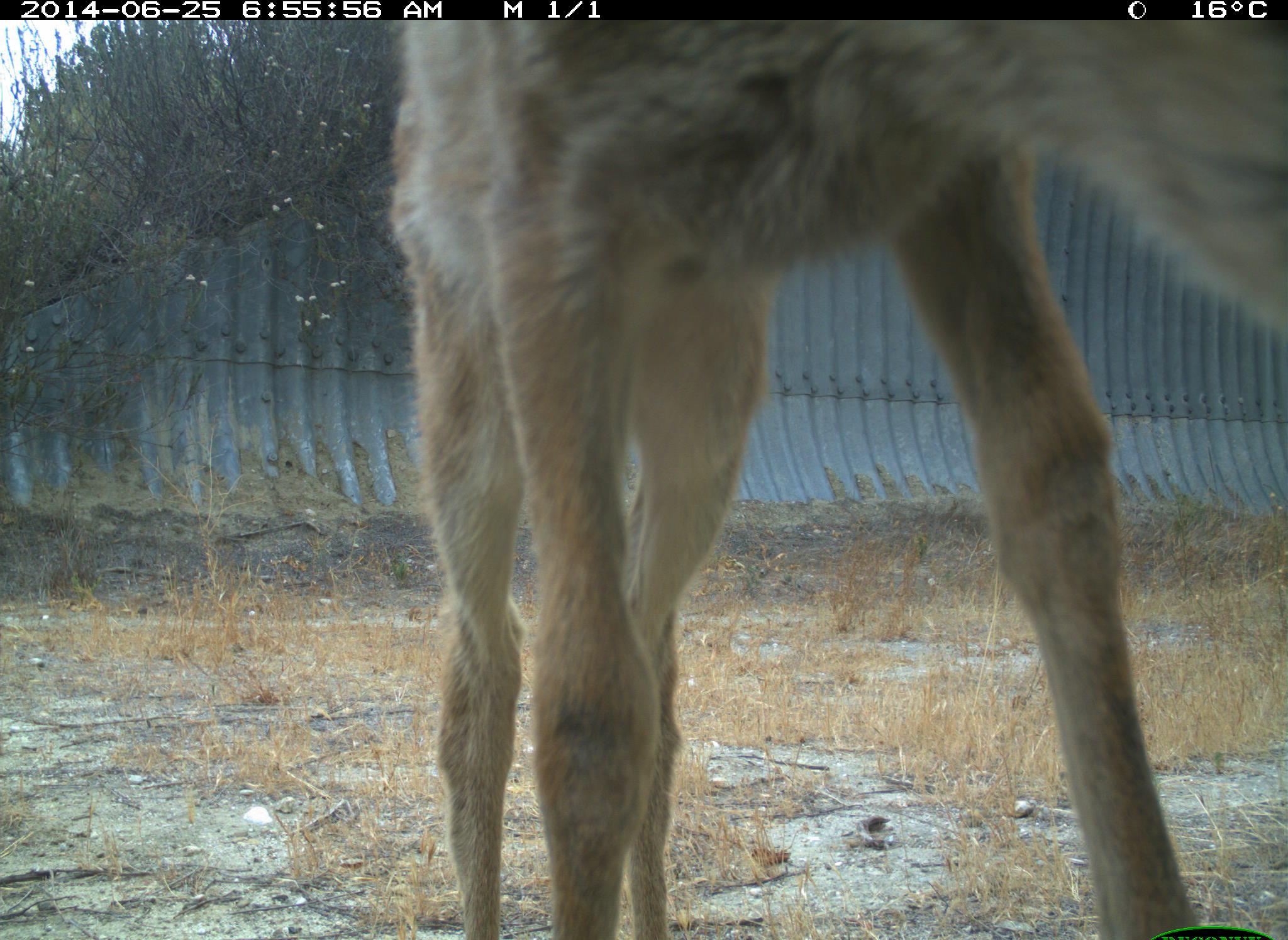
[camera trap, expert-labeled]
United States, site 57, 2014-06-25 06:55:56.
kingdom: Animalia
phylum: Chordata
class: Mammalia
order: Artiodactyla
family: Cervidae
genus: Odocoileus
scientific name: Odocoileus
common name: deer